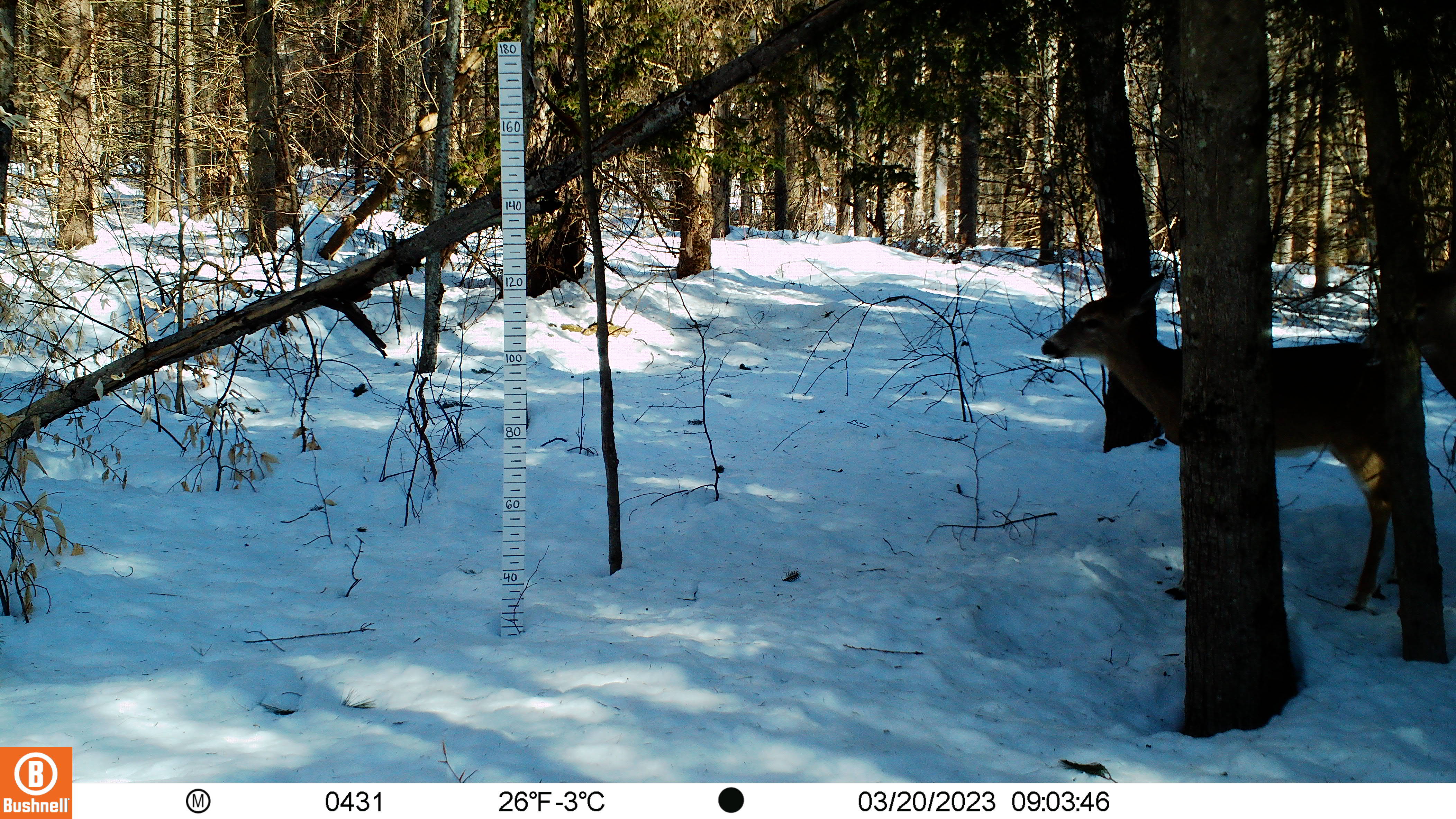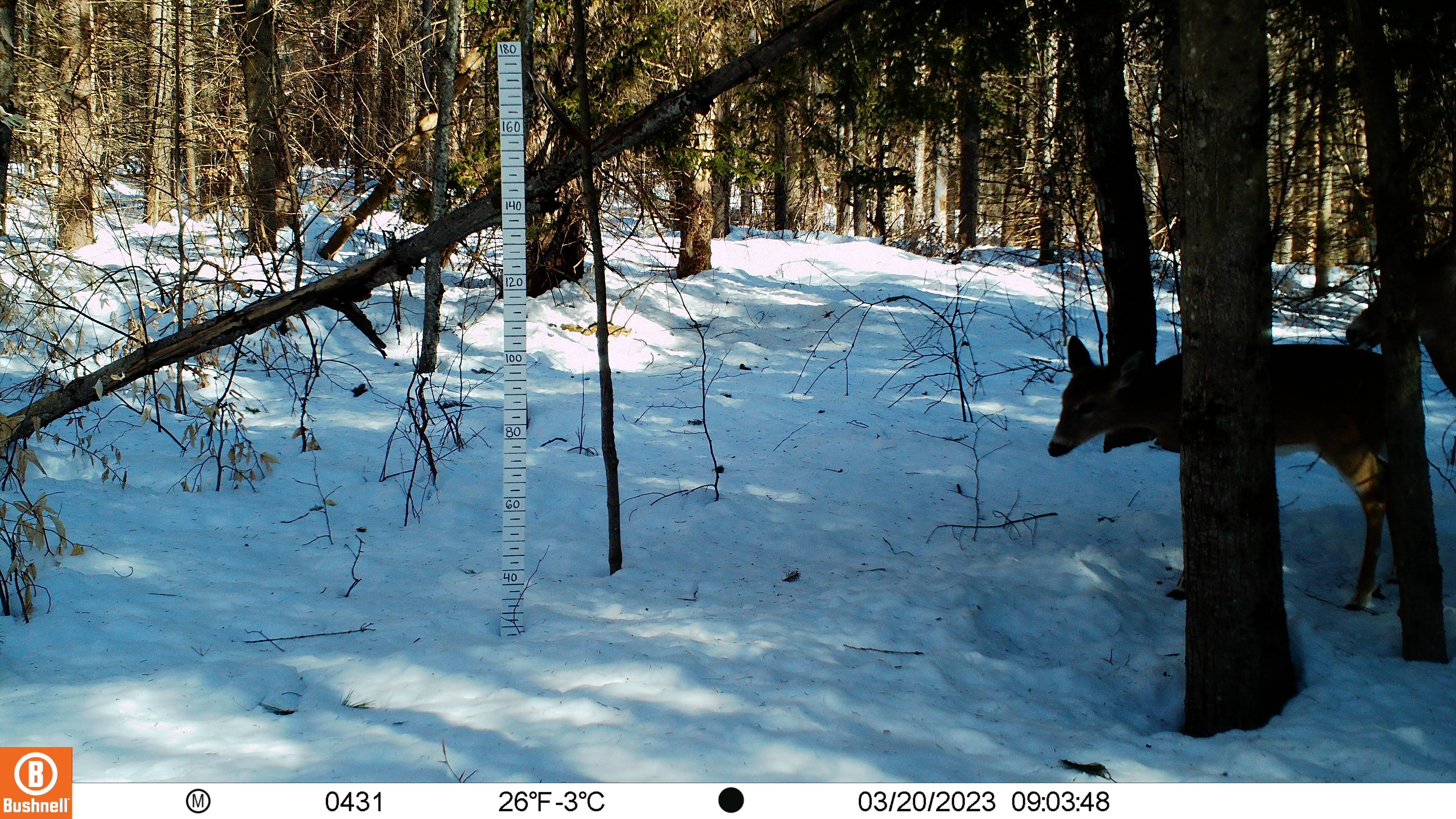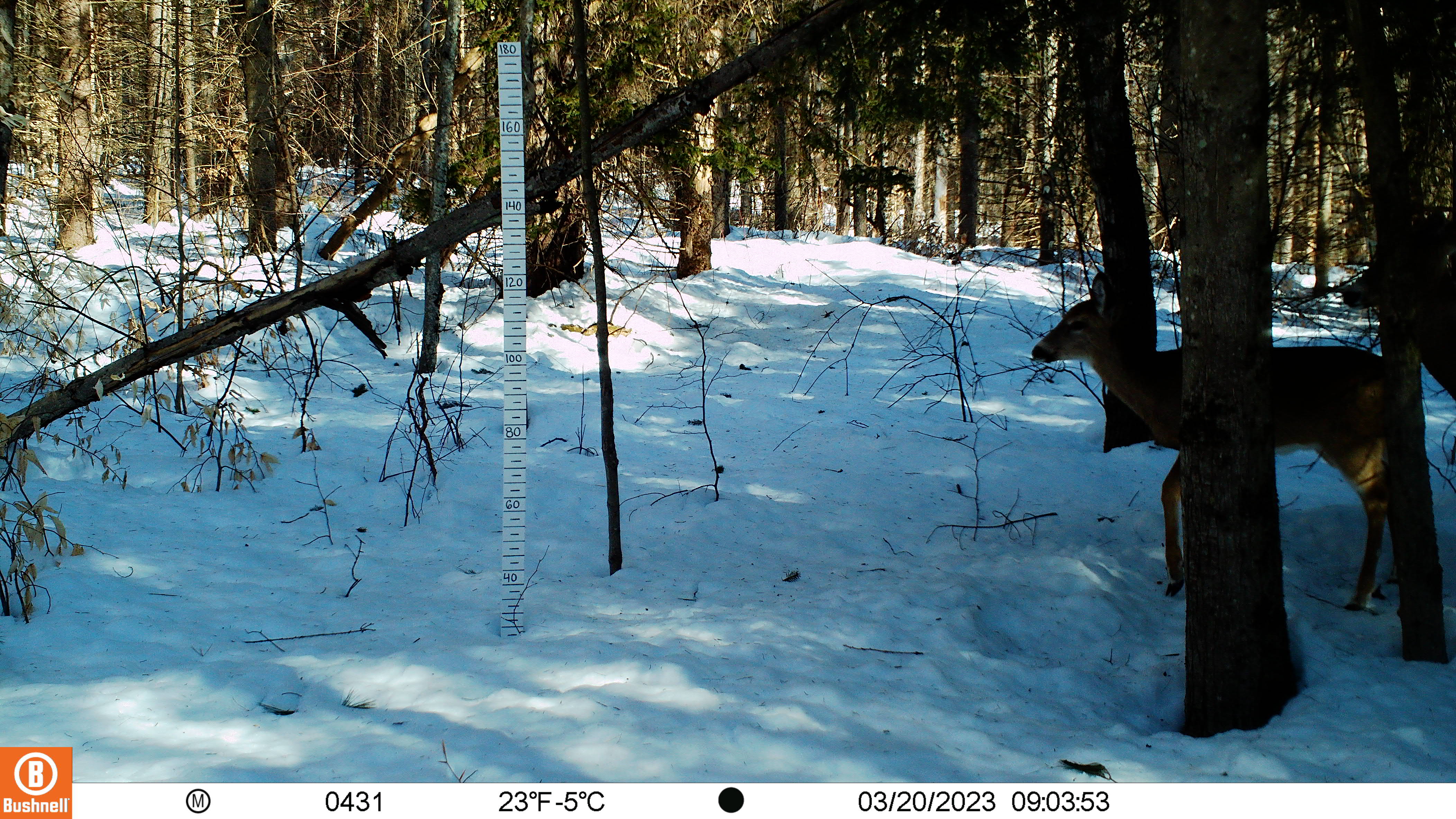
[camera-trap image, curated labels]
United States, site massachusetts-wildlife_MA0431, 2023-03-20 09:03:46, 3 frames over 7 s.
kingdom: Animalia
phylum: Chordata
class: Mammalia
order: Artiodactyla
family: Cervidae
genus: Odocoileus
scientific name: Odocoileus virginianus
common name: white-tailed deer